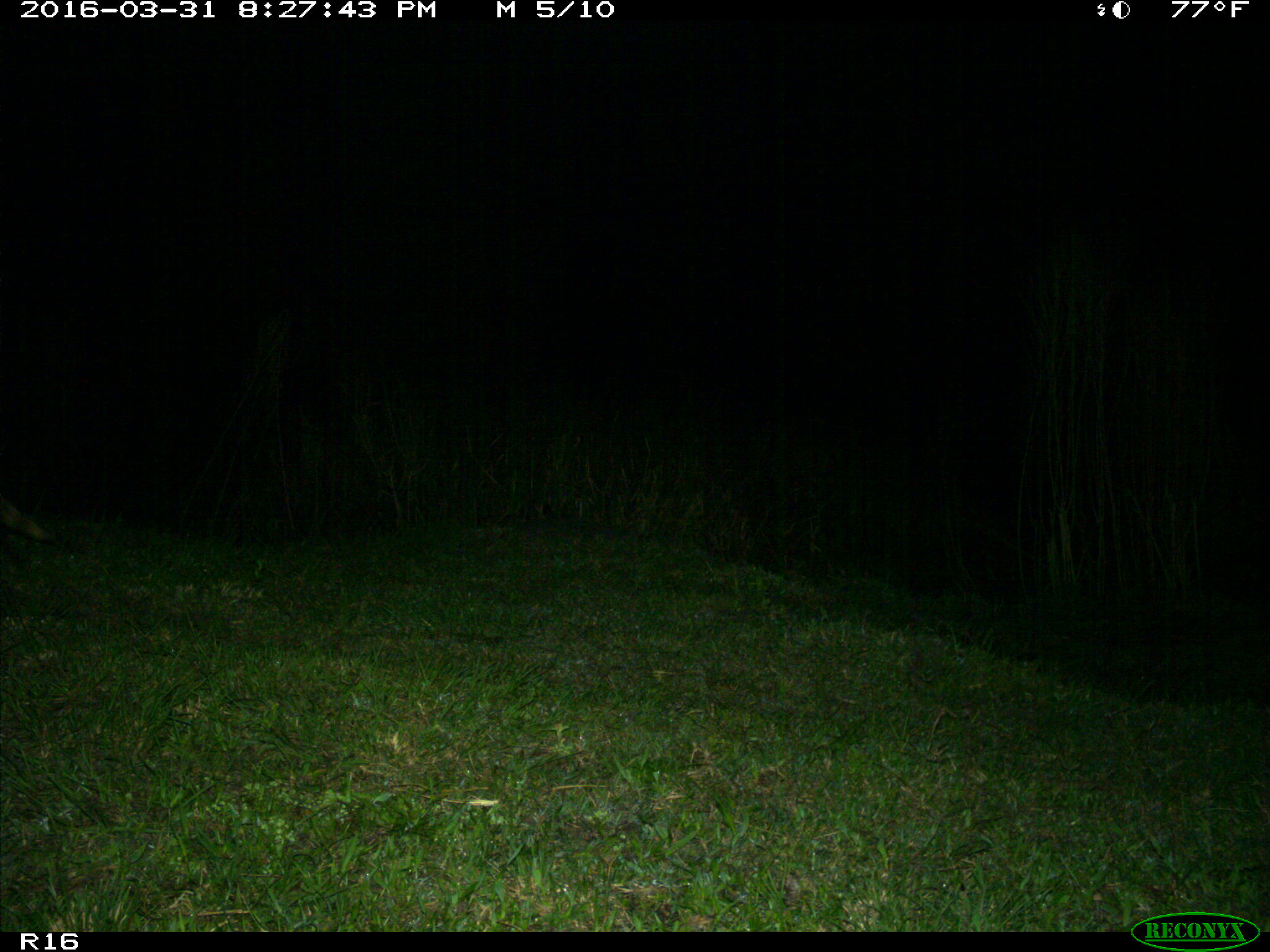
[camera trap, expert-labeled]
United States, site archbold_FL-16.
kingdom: Animalia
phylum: Chordata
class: Mammalia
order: Carnivora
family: Procyonidae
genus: Procyon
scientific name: Procyon lotor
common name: common raccoon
Procyon lotor (common raccoon).